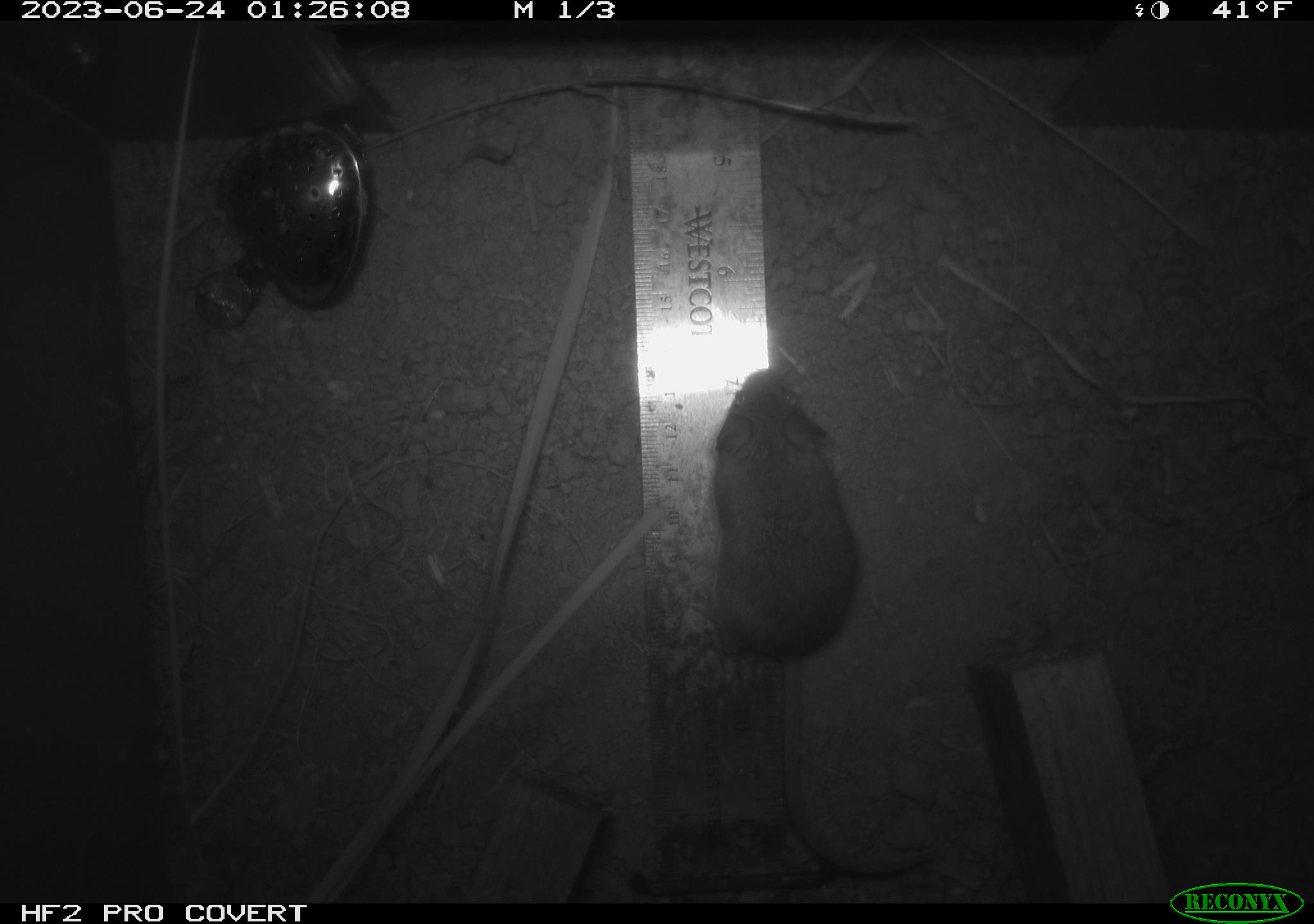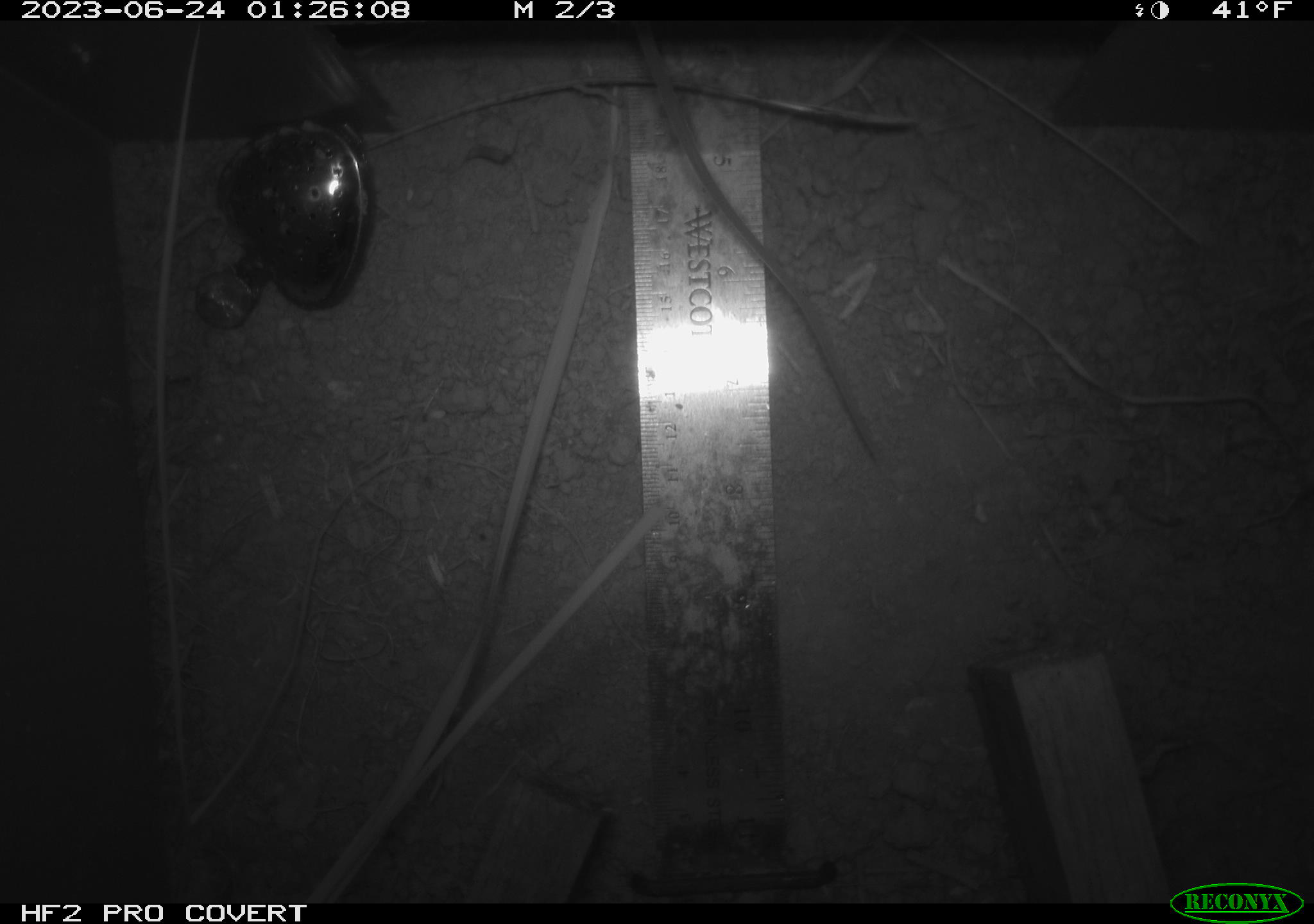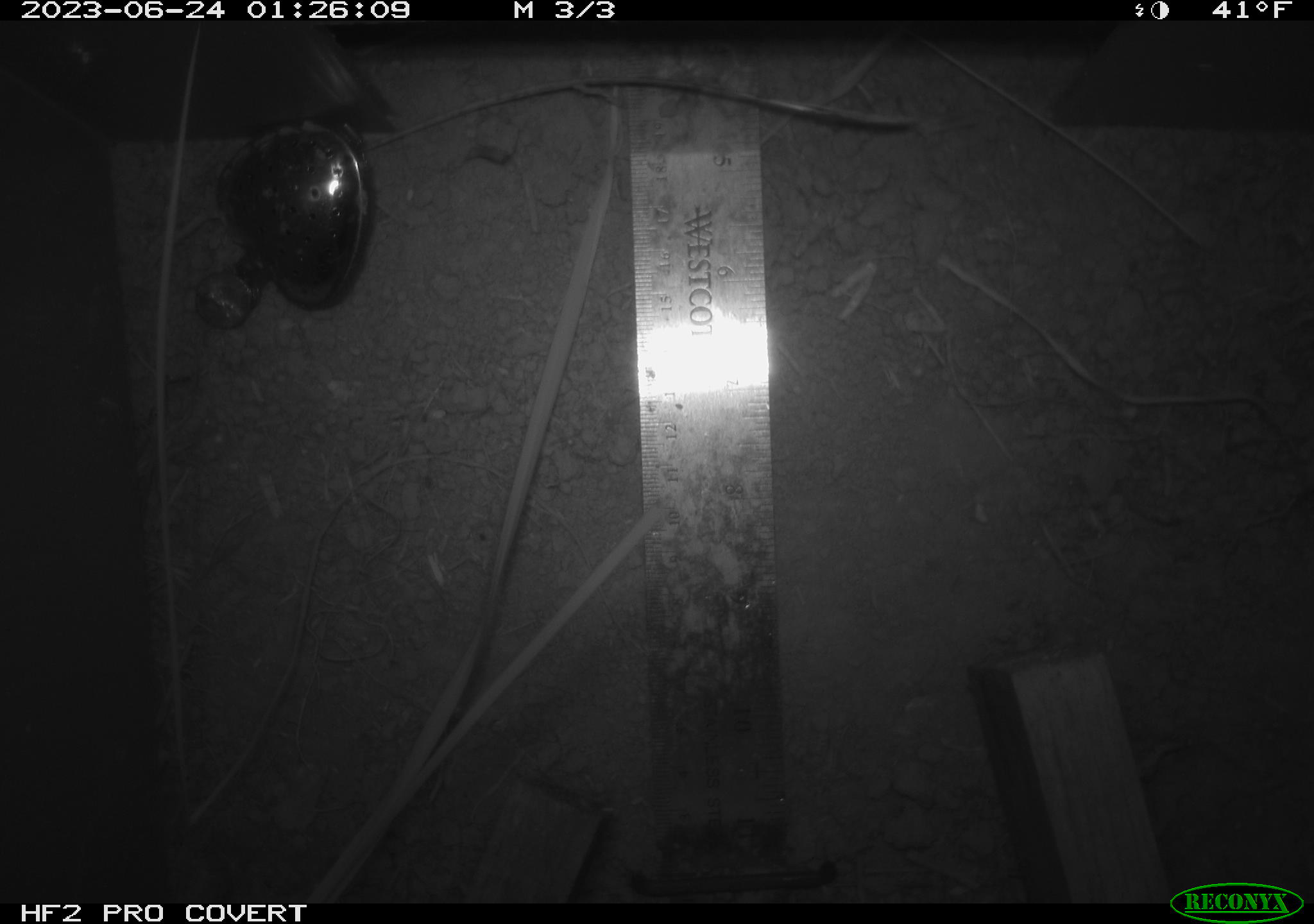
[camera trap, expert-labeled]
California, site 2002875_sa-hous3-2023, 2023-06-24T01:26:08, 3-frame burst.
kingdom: Animalia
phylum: Chordata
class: Mammalia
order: Rodentia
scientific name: Rodentia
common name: mouse species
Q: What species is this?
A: Mouse species (Rodentia).